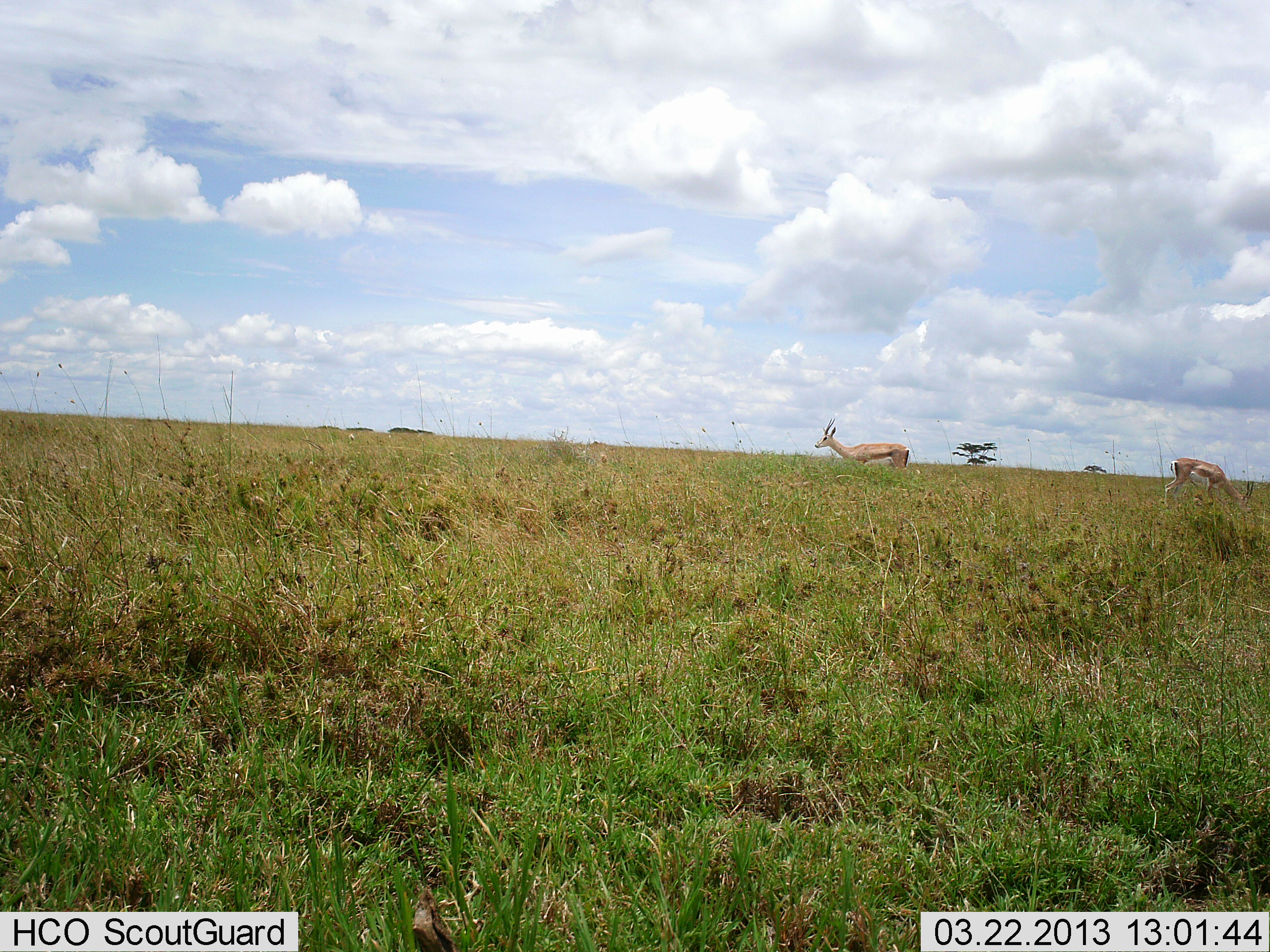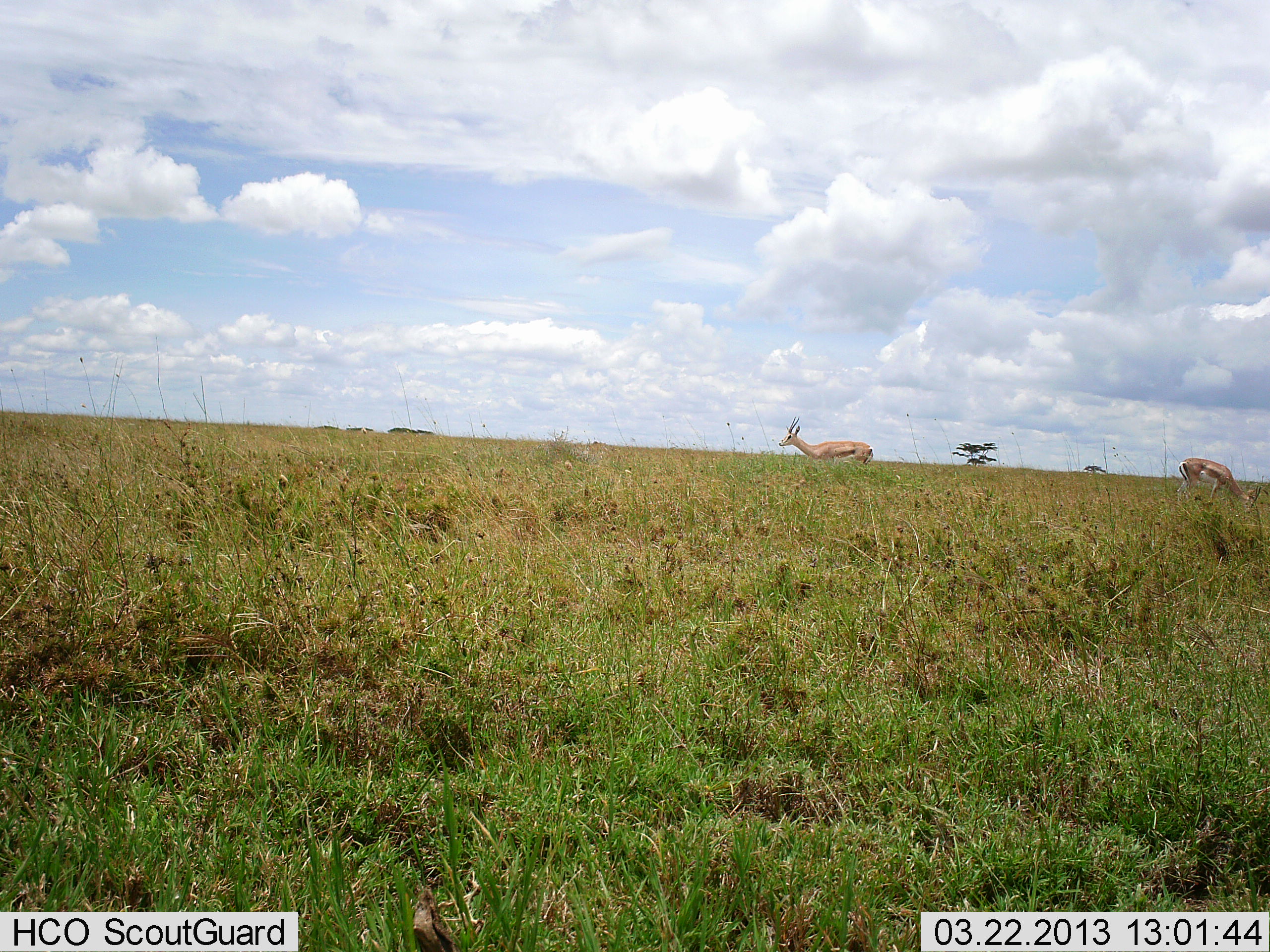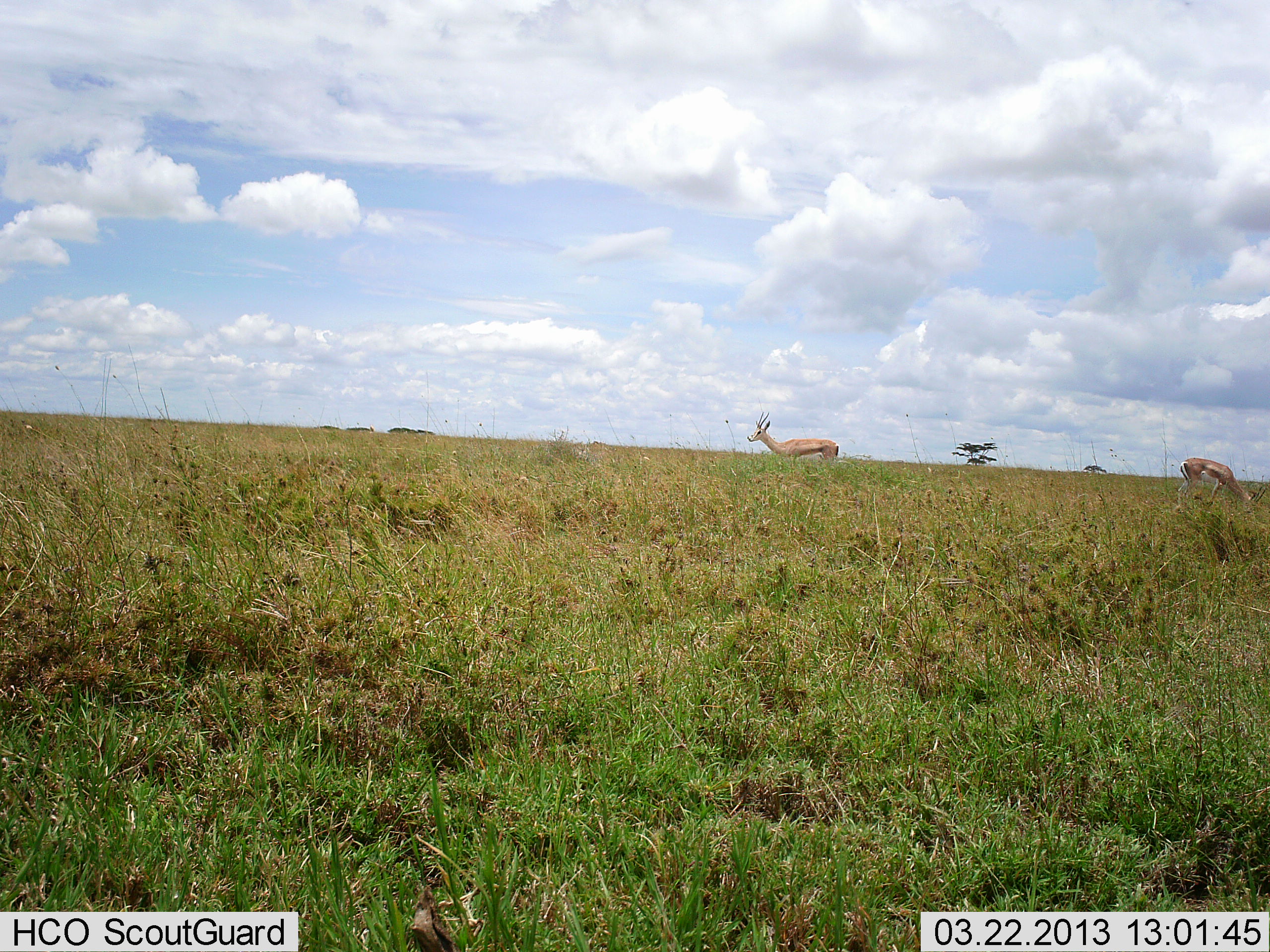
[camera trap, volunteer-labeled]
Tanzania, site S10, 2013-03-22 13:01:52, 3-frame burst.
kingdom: Animalia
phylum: Chordata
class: Mammalia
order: Artiodactyla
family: Bovidae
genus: Nanger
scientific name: Nanger granti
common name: grant's gazelle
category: gazellegrants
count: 2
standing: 50%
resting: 0%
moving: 60%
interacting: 0%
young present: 0%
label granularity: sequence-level